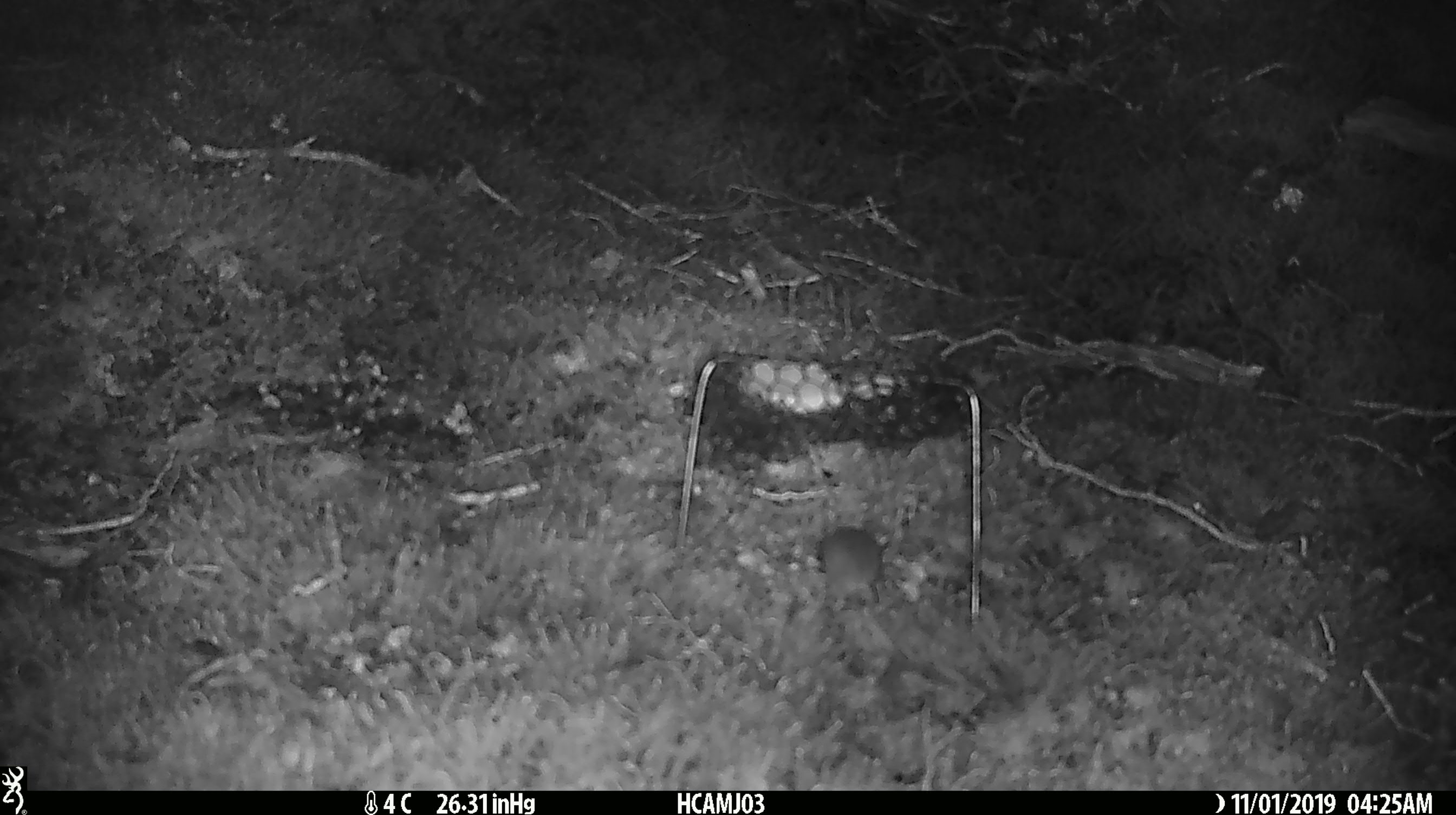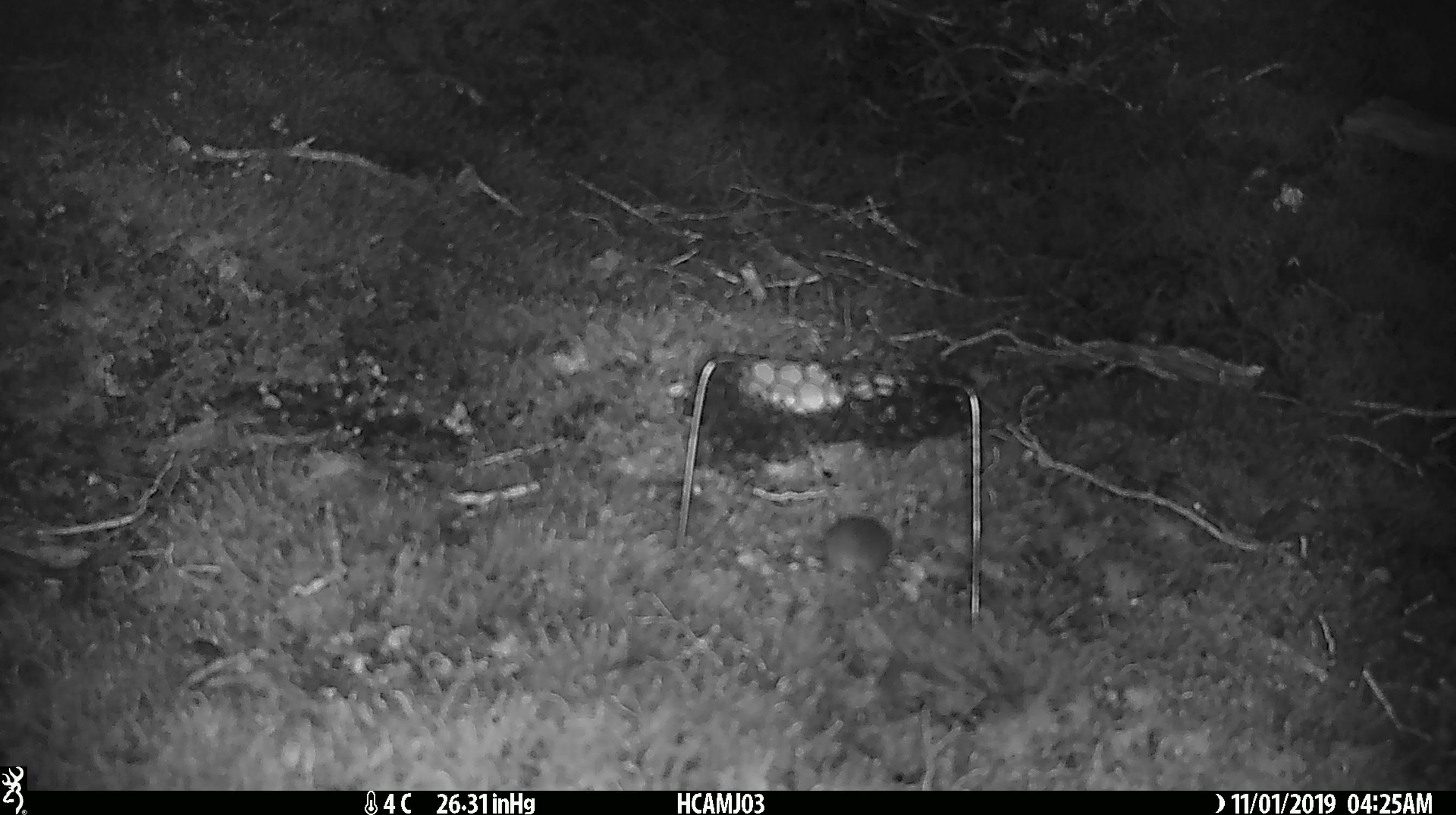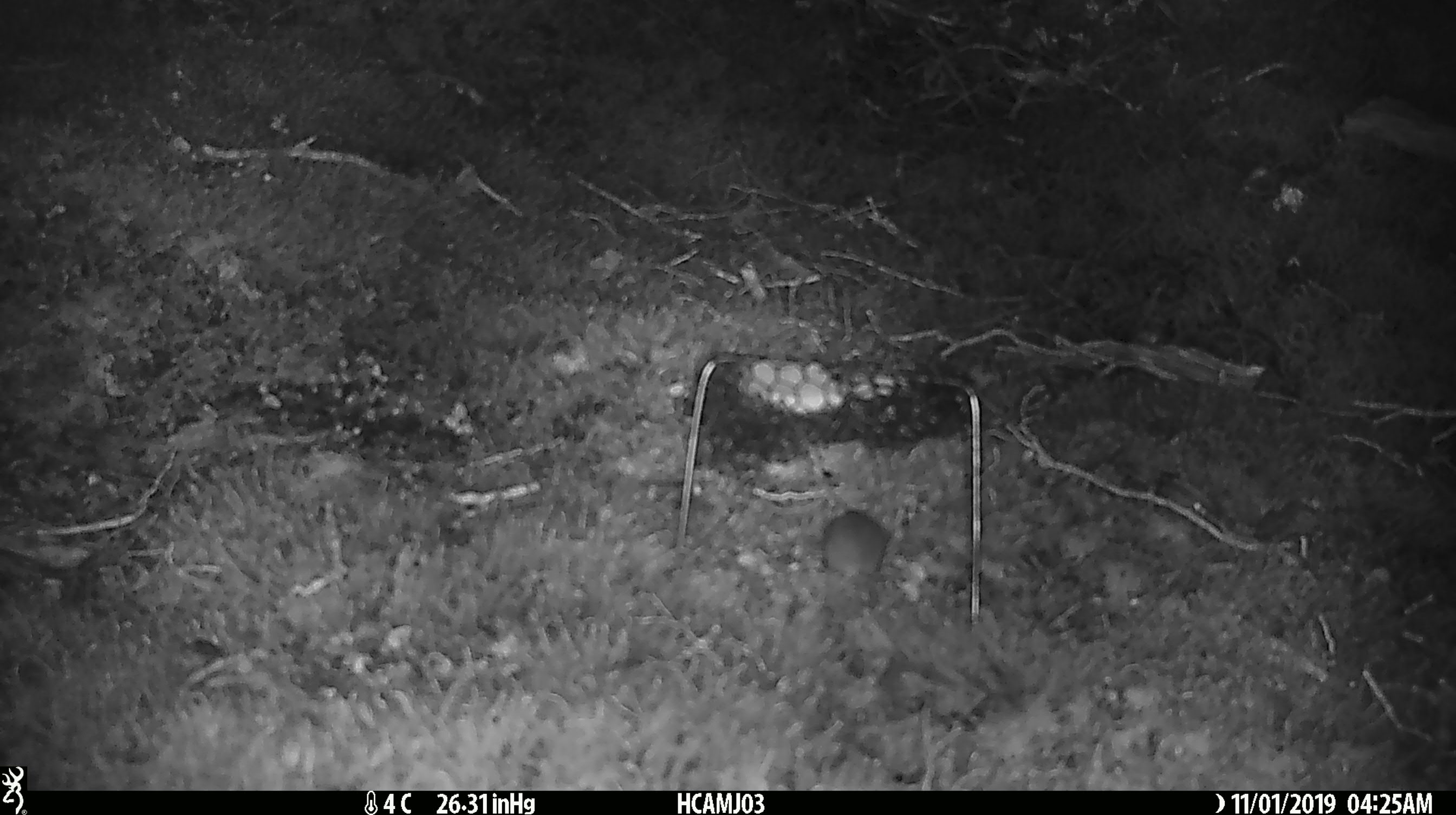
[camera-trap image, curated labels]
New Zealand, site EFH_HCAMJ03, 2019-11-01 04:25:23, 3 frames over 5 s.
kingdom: Animalia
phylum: Chordata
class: Mammalia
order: Rodentia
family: Muridae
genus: Mus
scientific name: Mus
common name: mouse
Mouse (Mus).